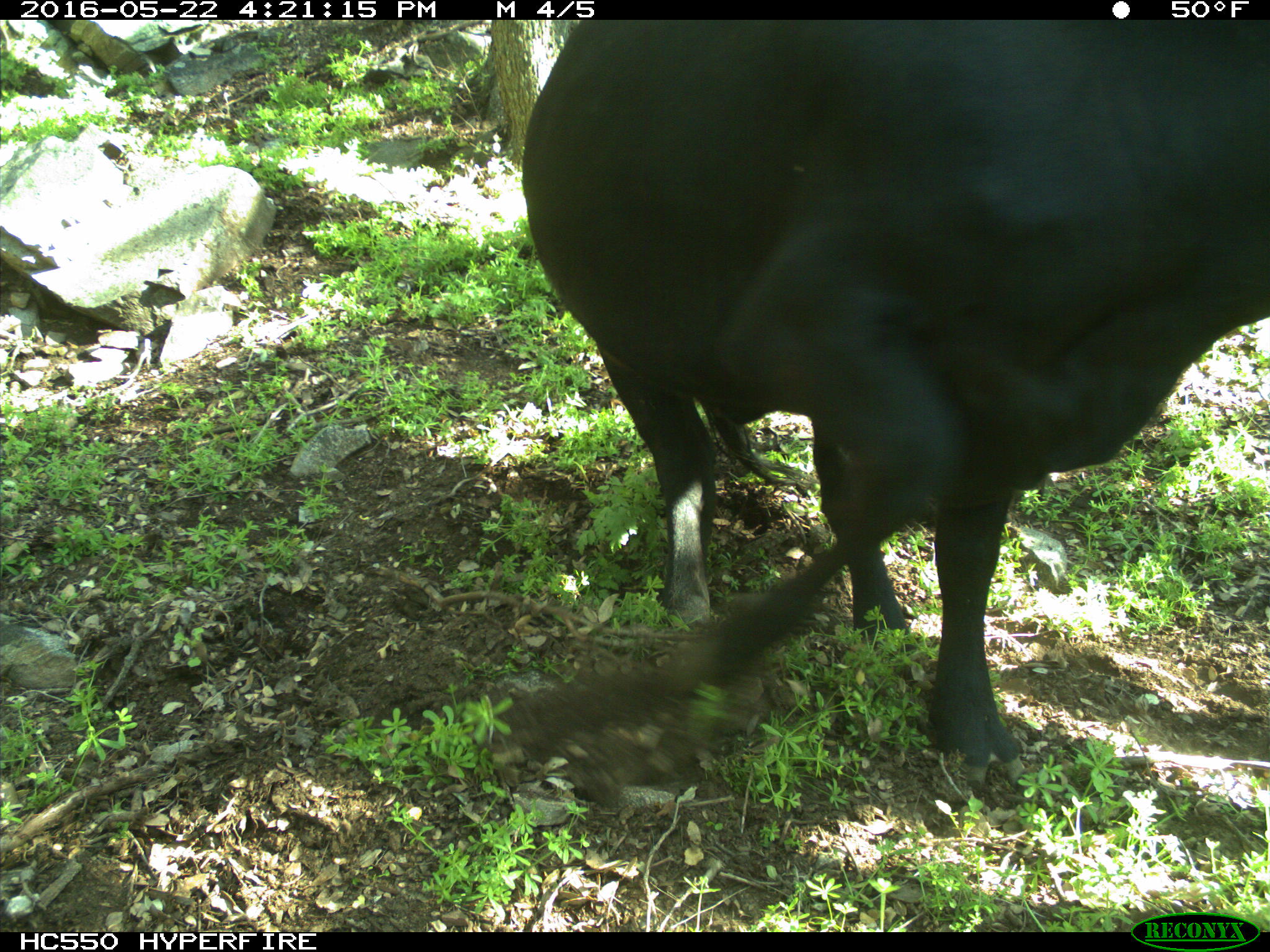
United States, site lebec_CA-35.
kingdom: Animalia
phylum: Chordata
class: Mammalia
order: Artiodactyla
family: Bovidae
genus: Bos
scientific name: Bos taurus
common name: domestic cow